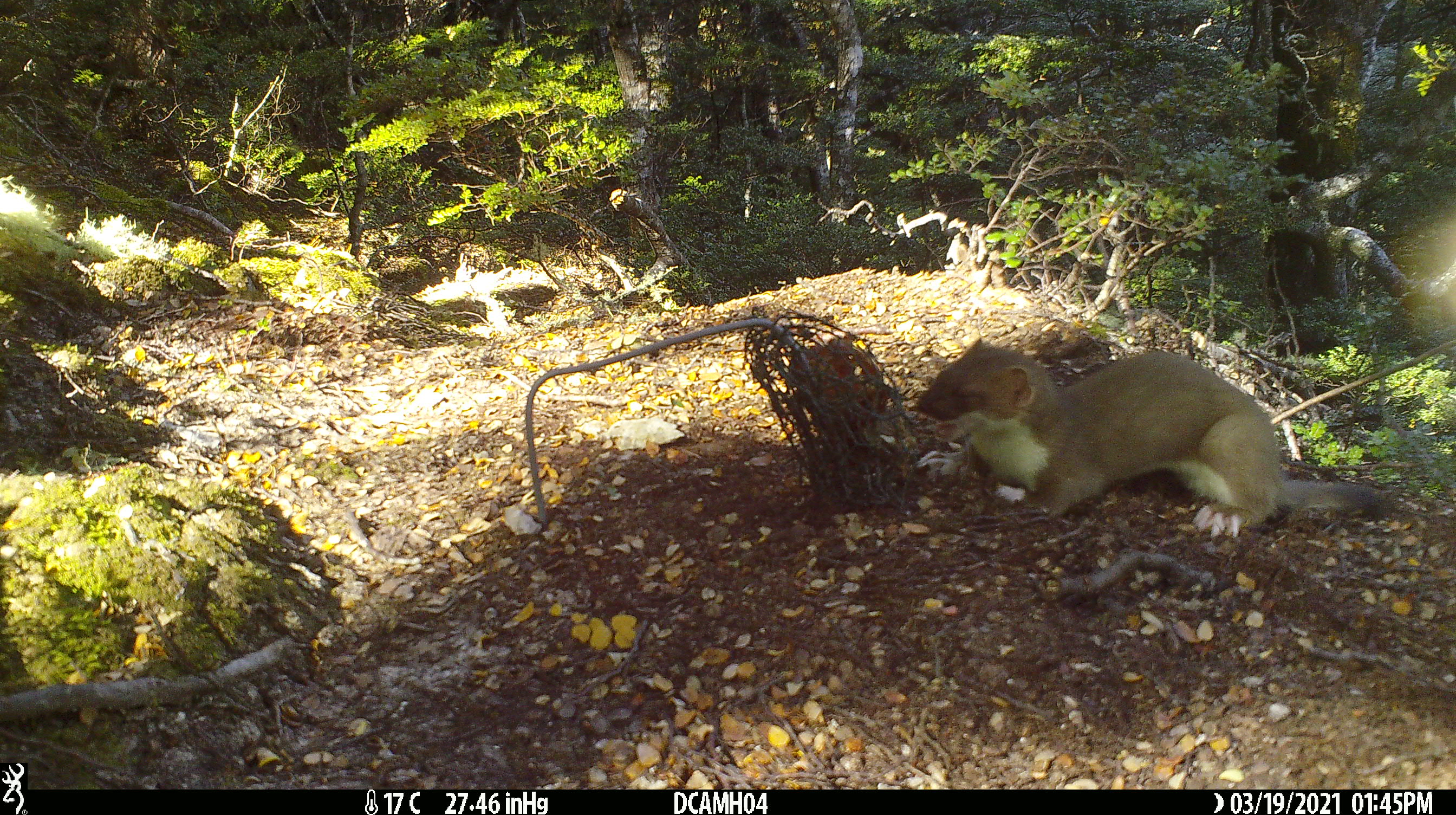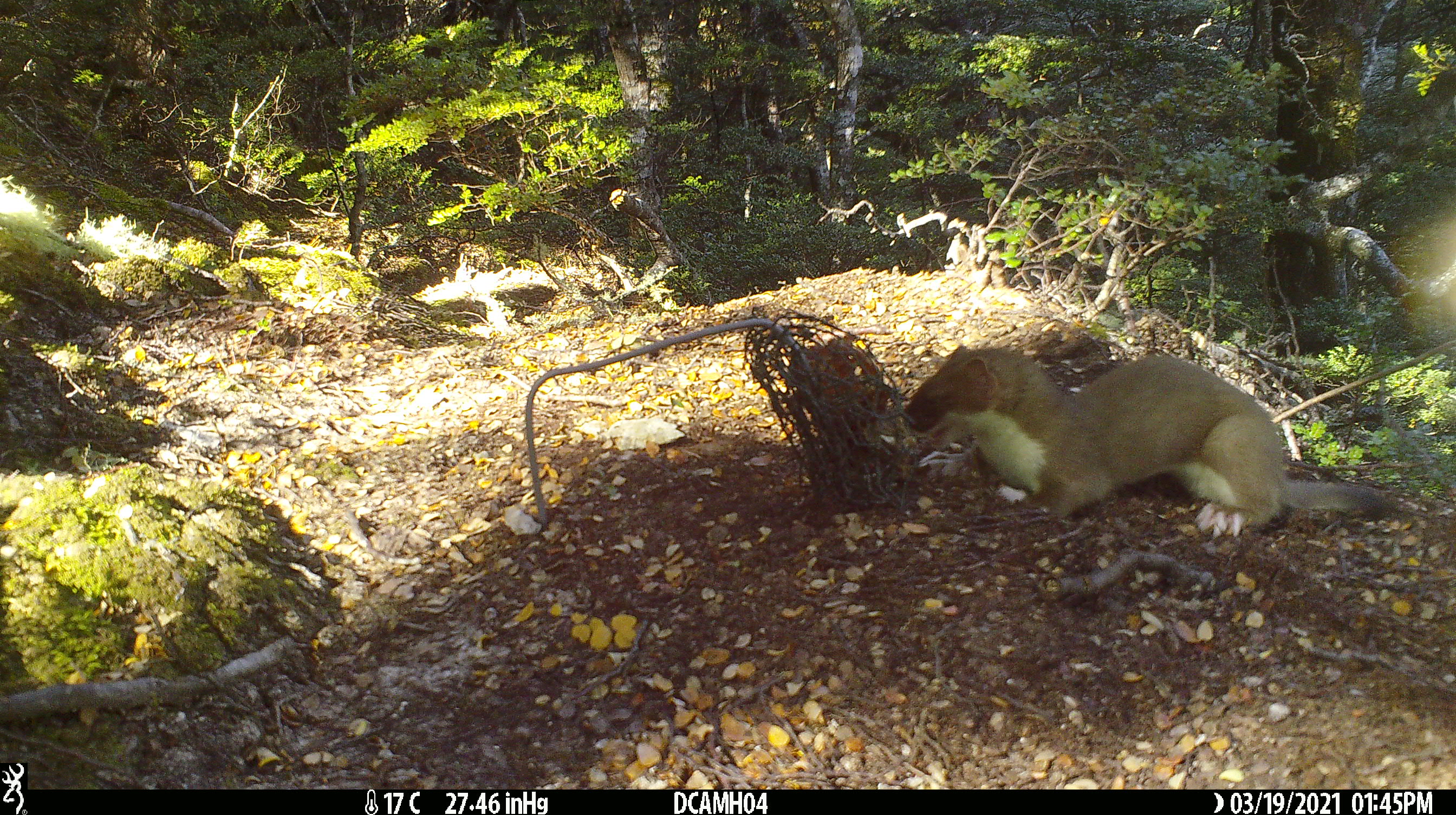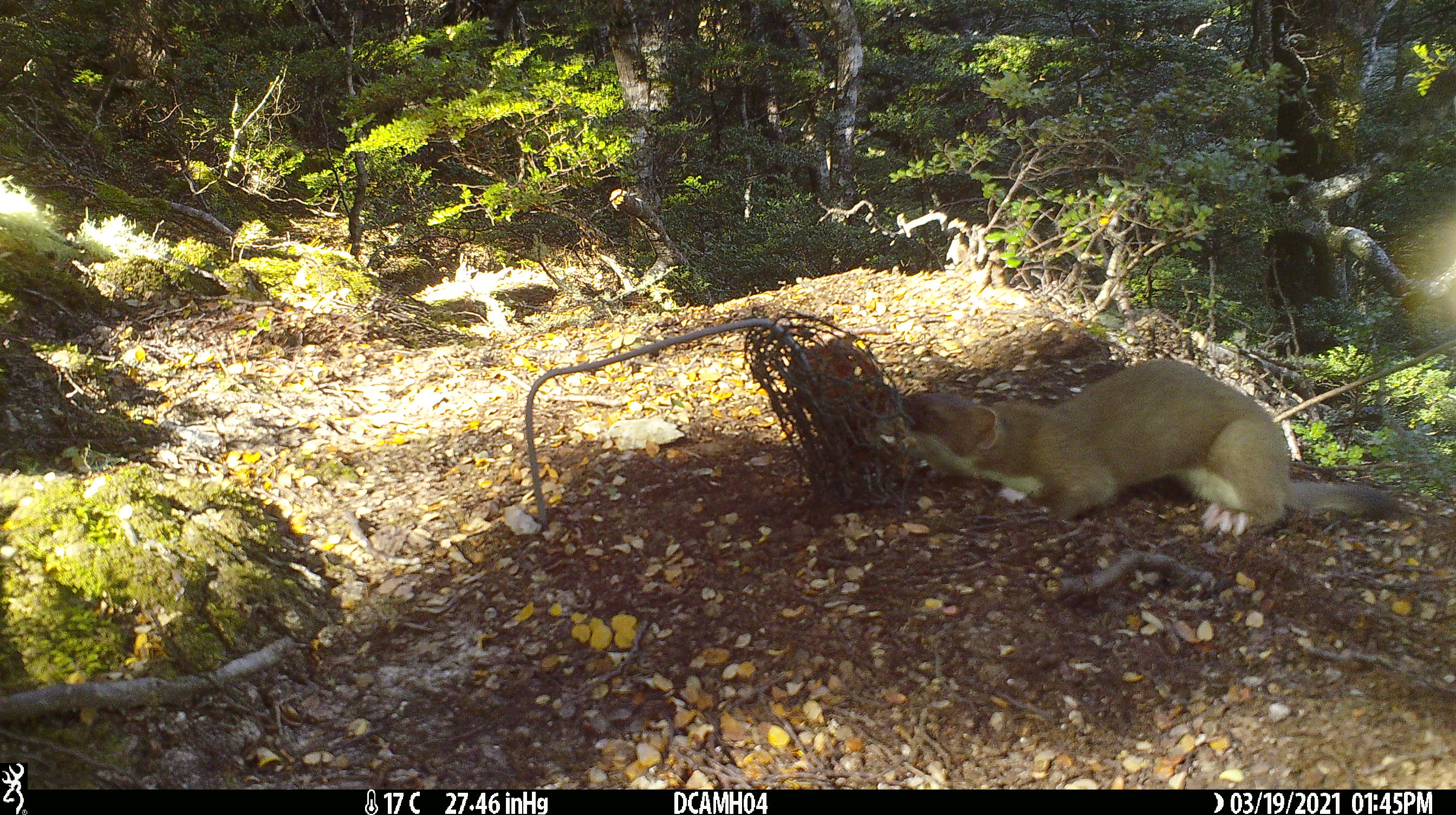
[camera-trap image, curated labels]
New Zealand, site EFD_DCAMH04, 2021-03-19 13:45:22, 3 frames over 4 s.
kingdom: Animalia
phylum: Chordata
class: Mammalia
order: Carnivora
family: Mustelidae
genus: Mustela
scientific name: Mustela erminea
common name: stoat